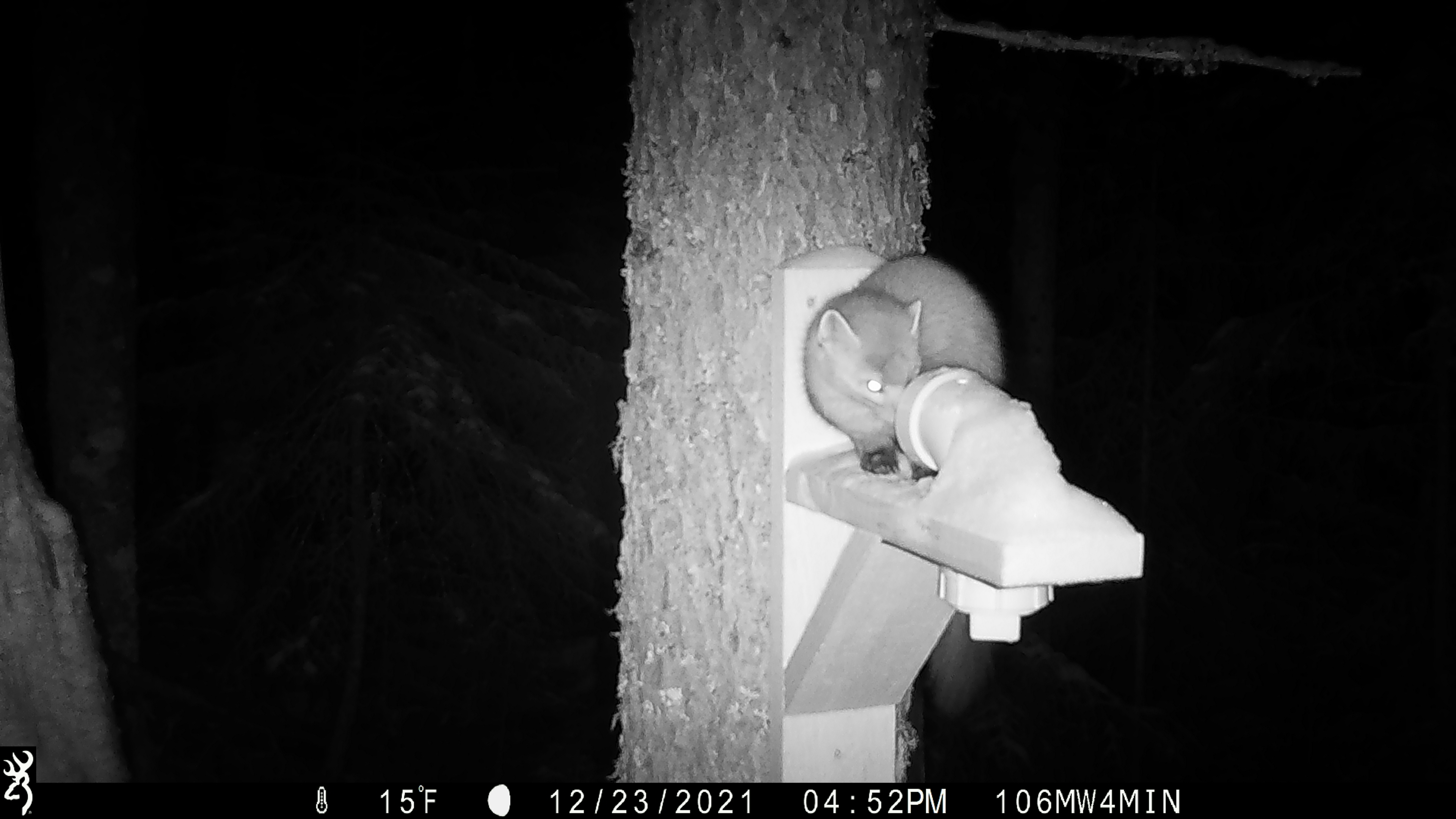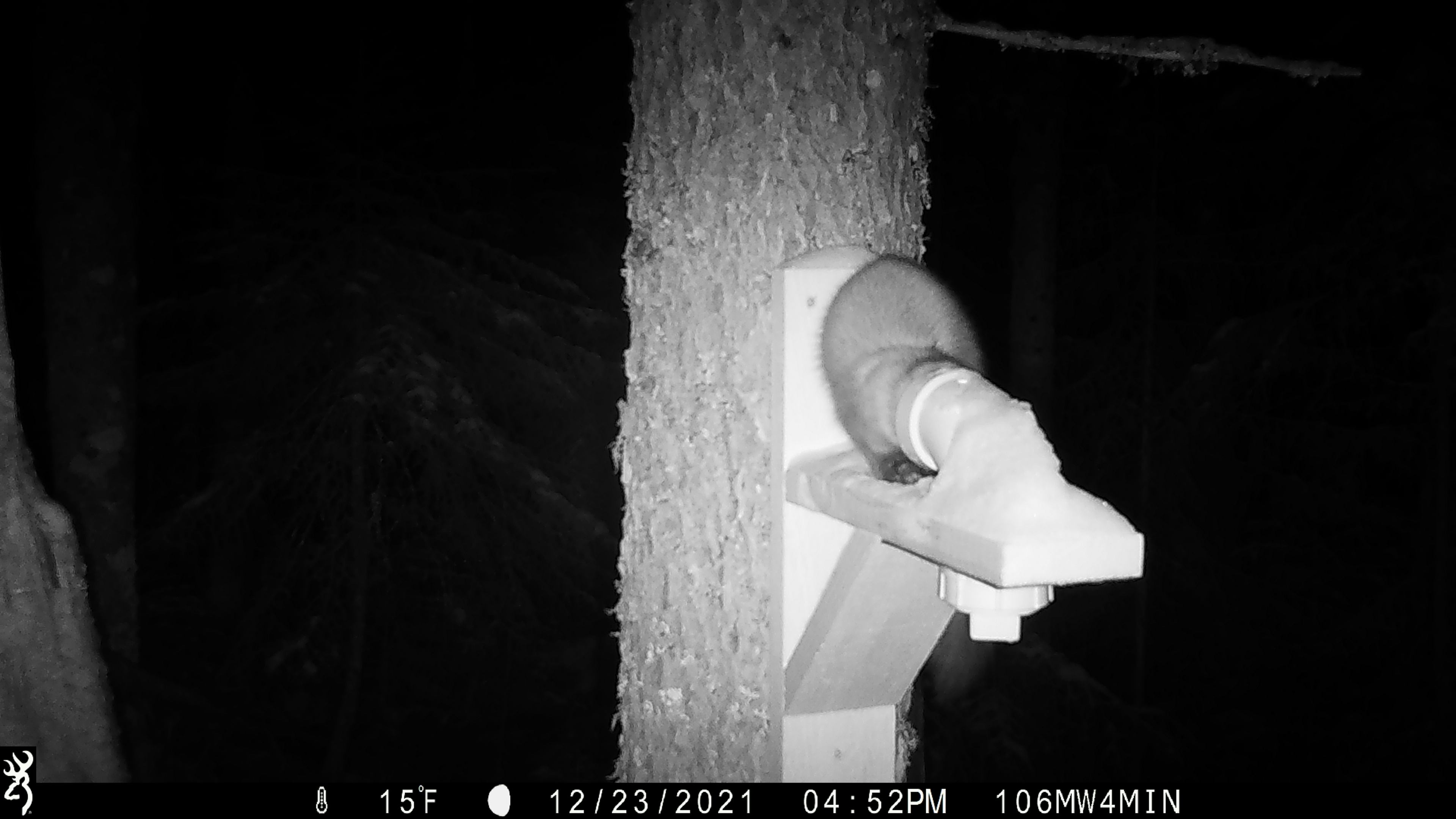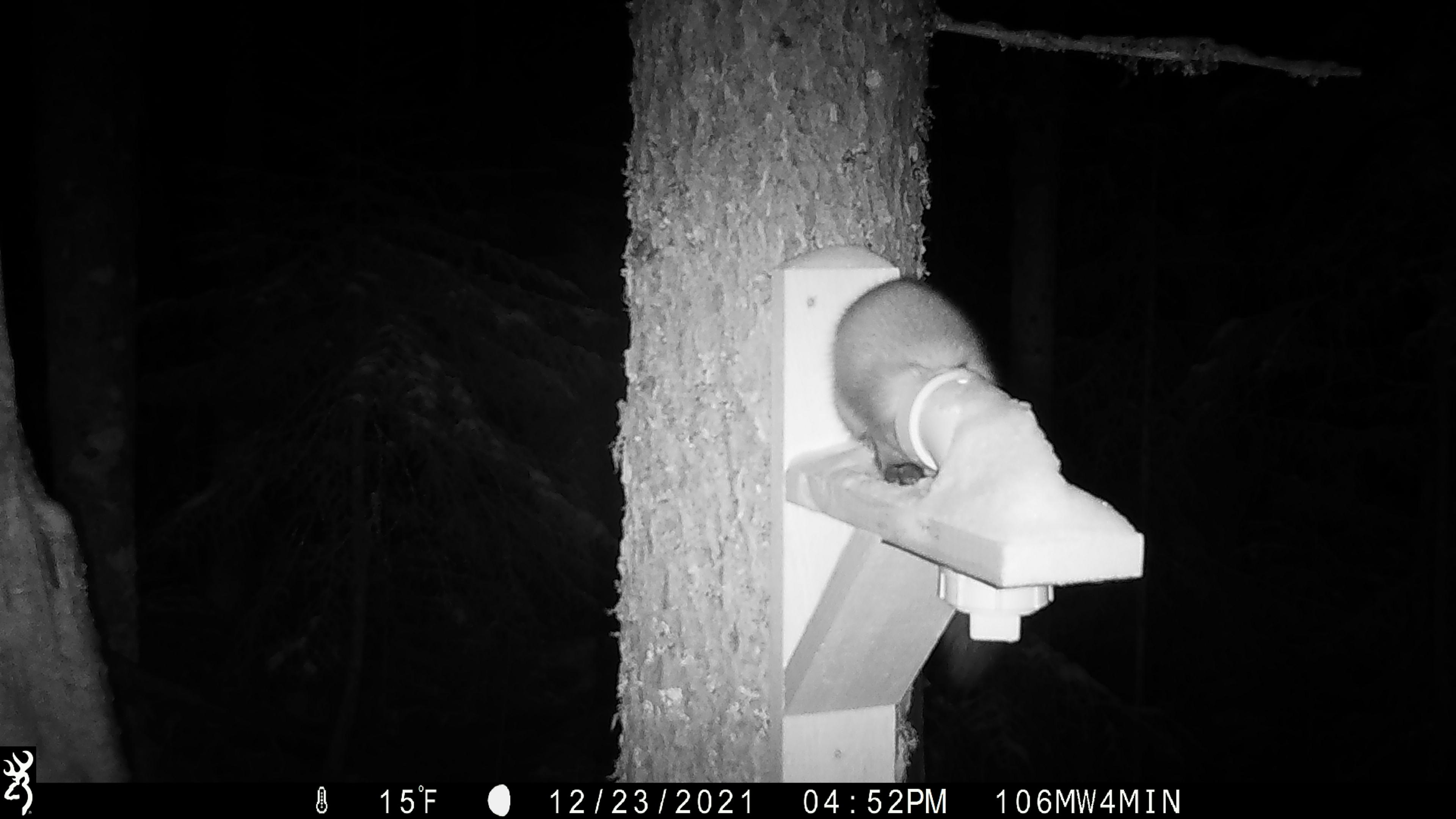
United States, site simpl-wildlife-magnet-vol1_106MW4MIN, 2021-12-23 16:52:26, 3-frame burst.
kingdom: Animalia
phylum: Chordata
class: Mammalia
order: Carnivora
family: Mustelidae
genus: Martes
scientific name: Martes americana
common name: american marten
American marten (Martes americana).